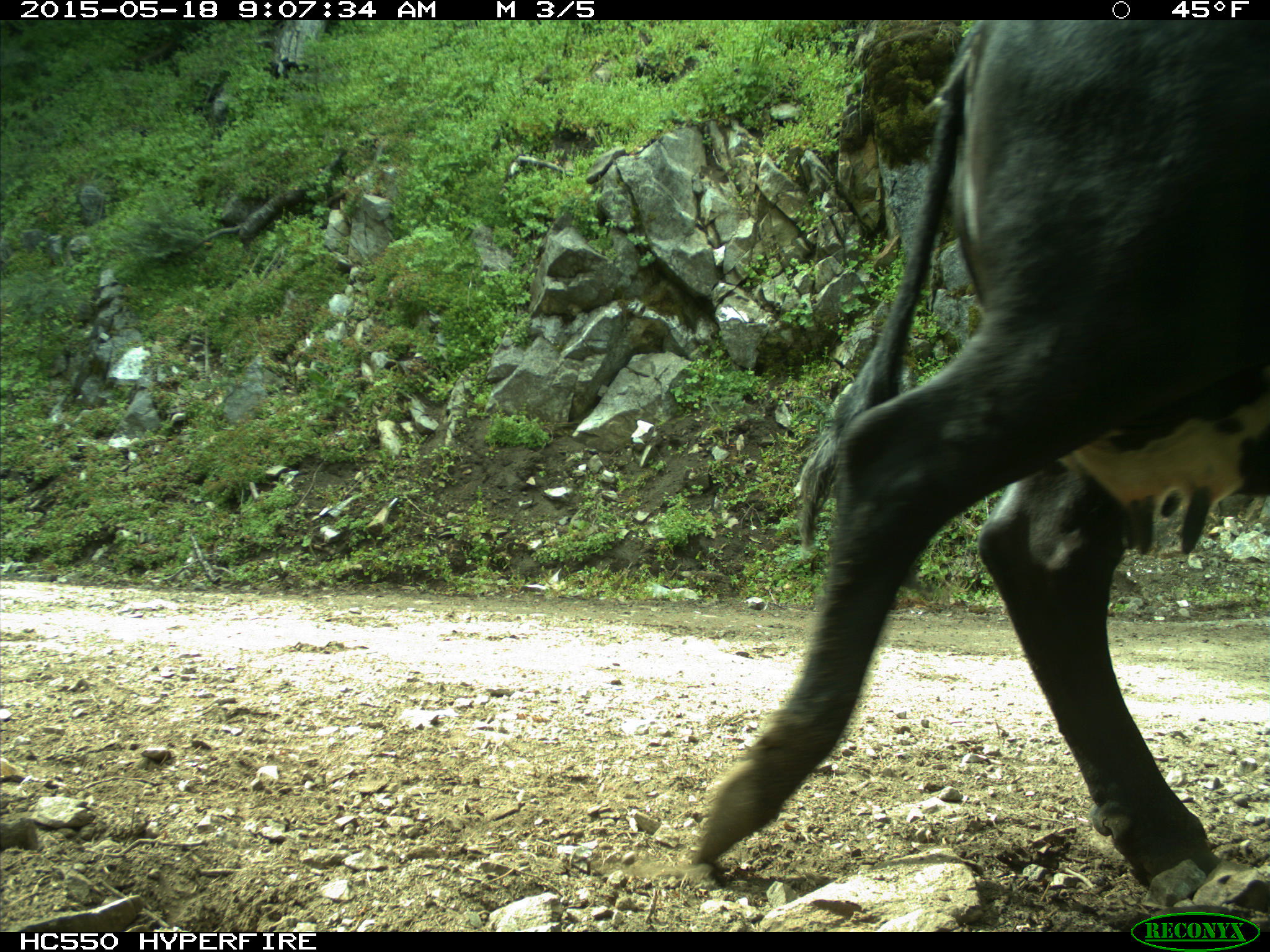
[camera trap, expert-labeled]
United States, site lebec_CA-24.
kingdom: Animalia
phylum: Chordata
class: Mammalia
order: Artiodactyla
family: Bovidae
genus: Bos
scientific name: Bos taurus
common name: domestic cow